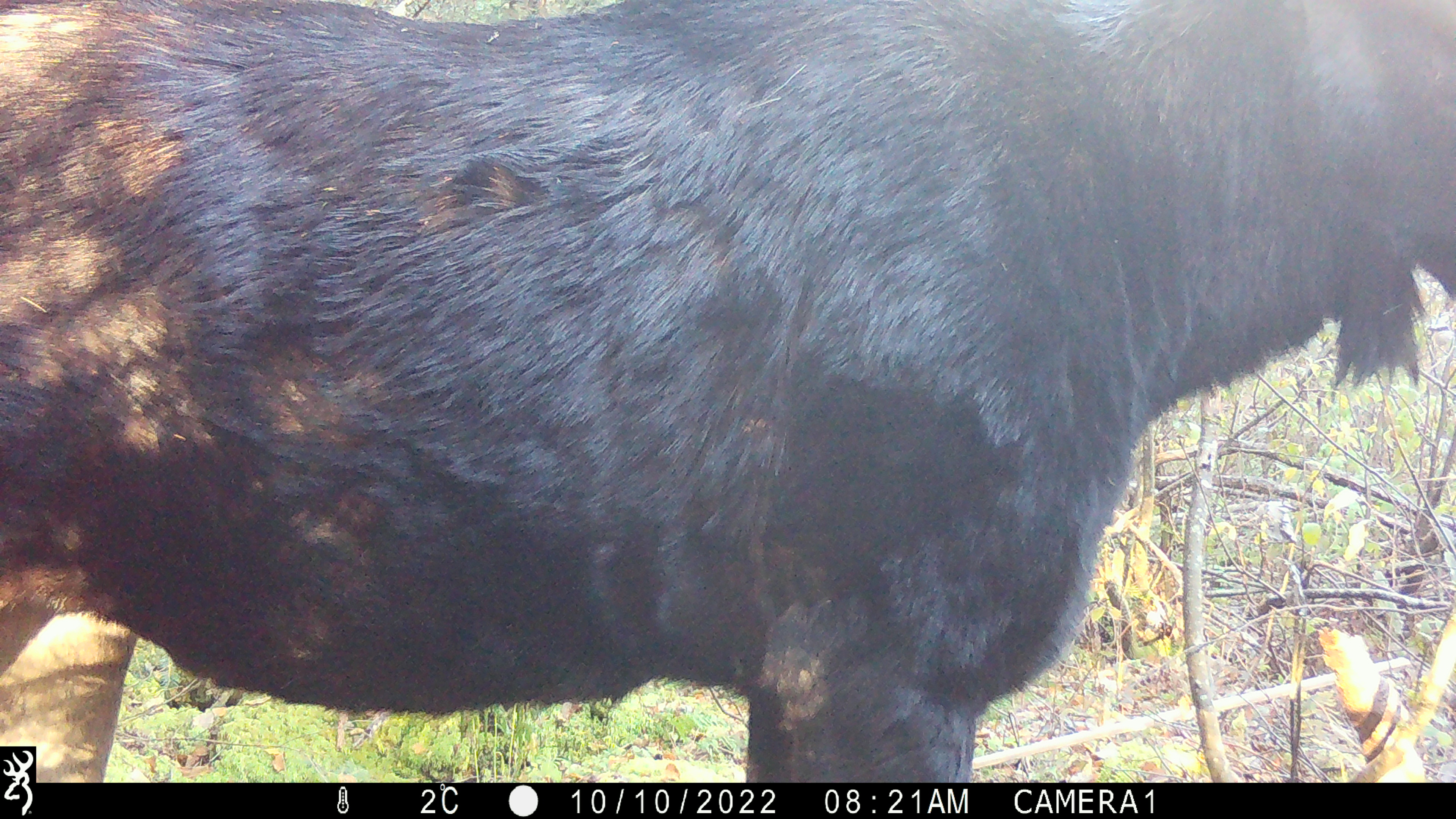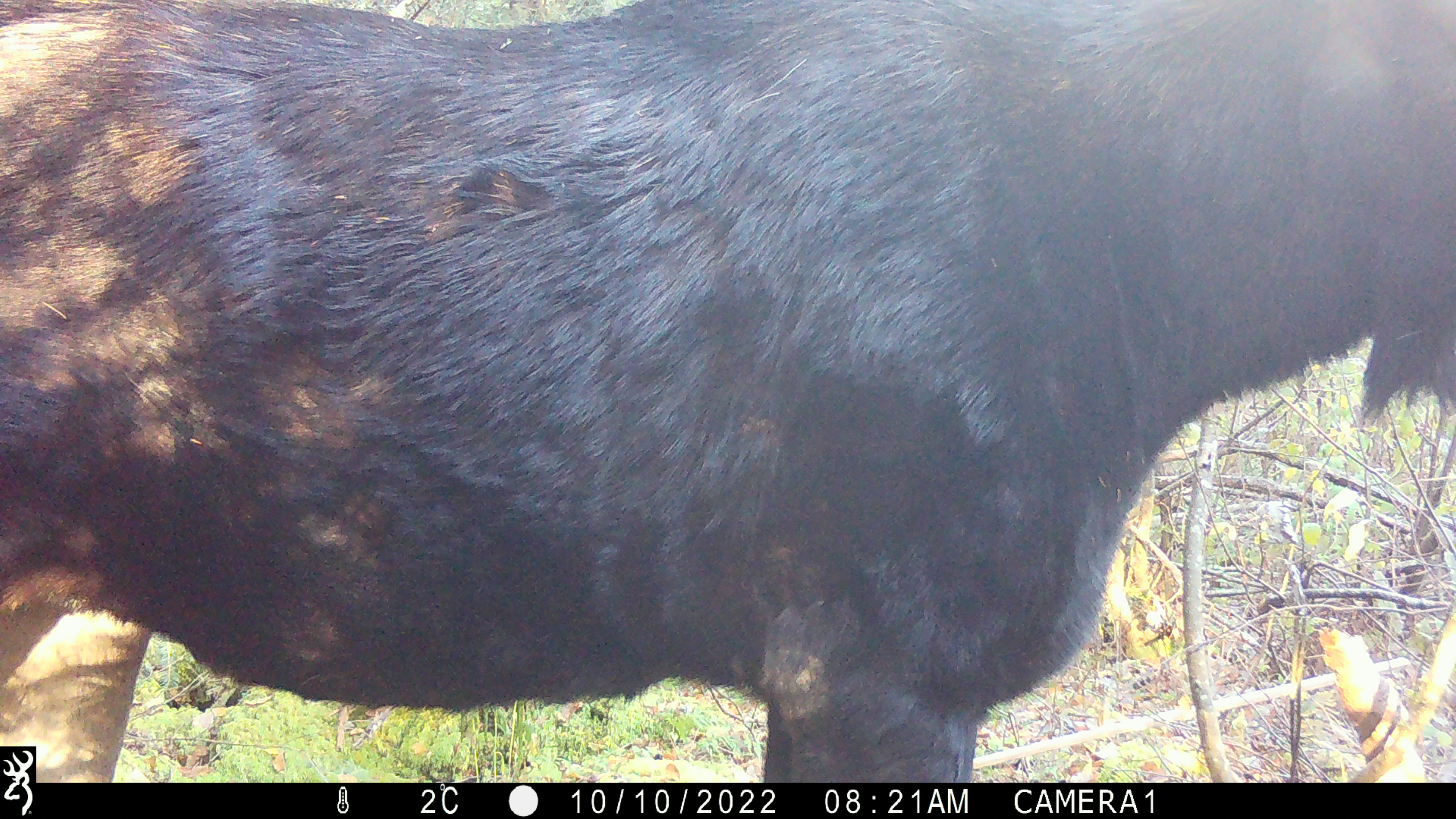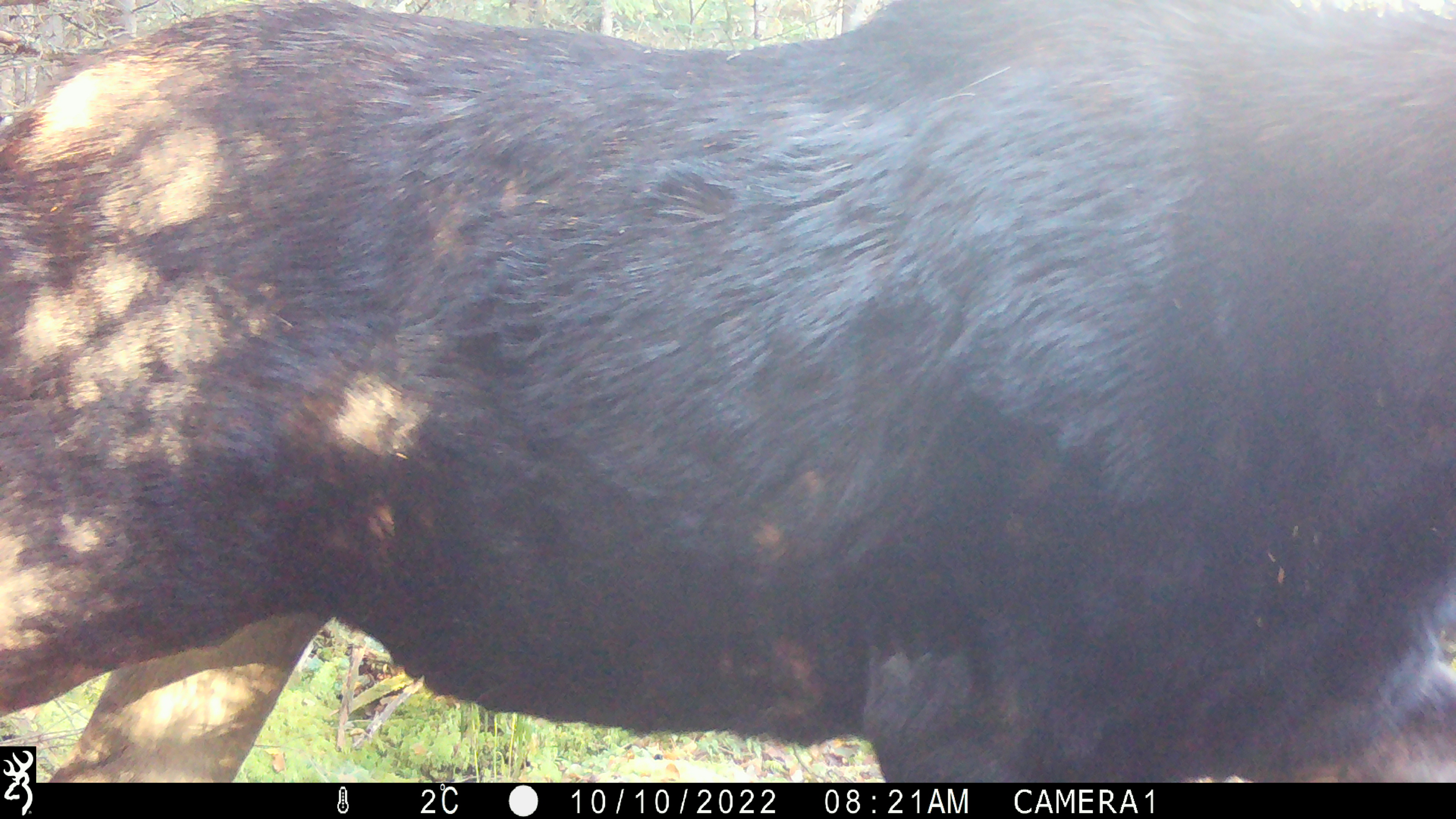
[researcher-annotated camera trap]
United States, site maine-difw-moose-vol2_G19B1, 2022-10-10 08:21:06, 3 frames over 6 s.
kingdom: Animalia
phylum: Chordata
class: Mammalia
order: Artiodactyla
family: Cervidae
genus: Alces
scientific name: Alces alces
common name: moose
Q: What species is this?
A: Moose (Alces alces).